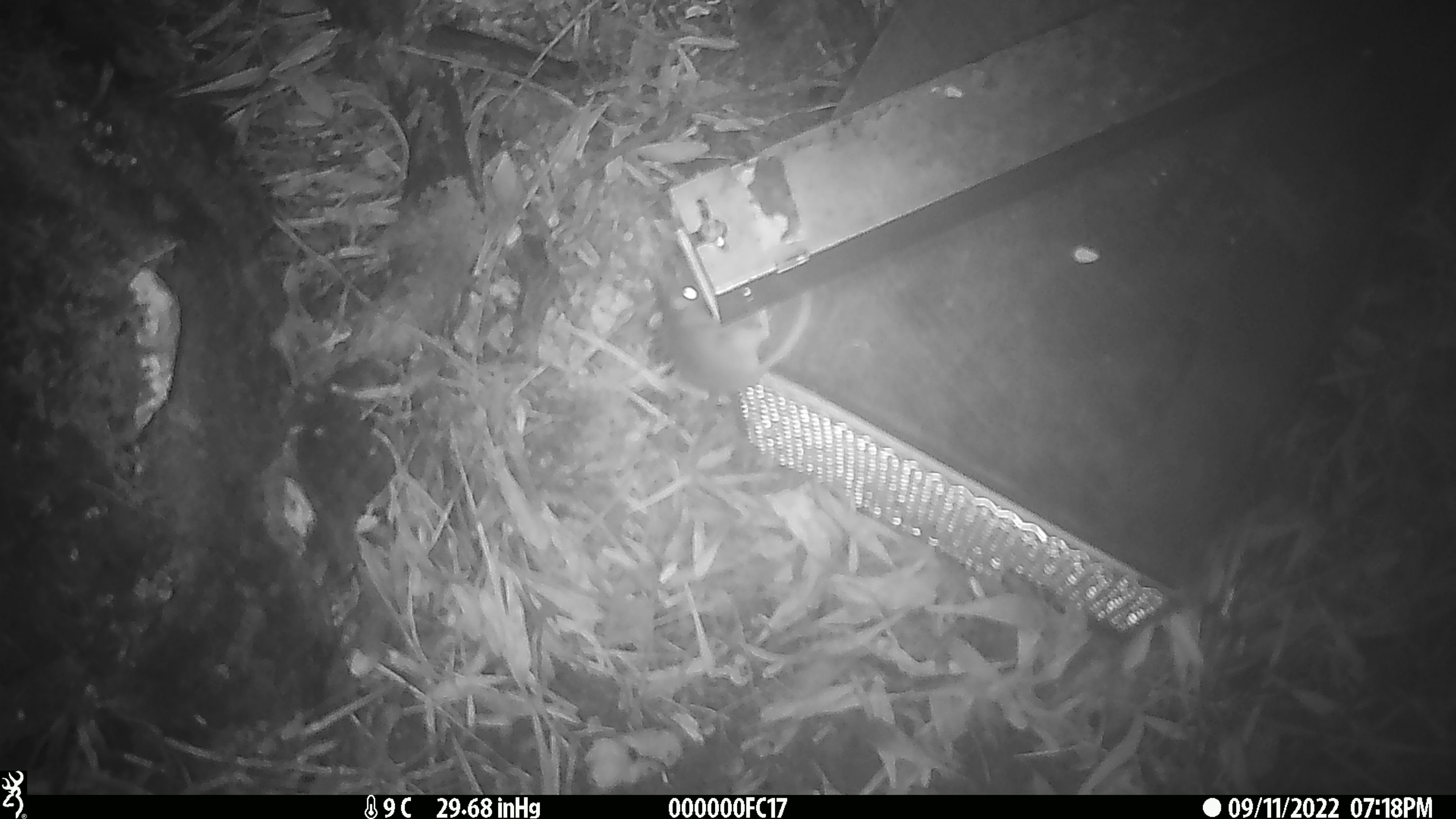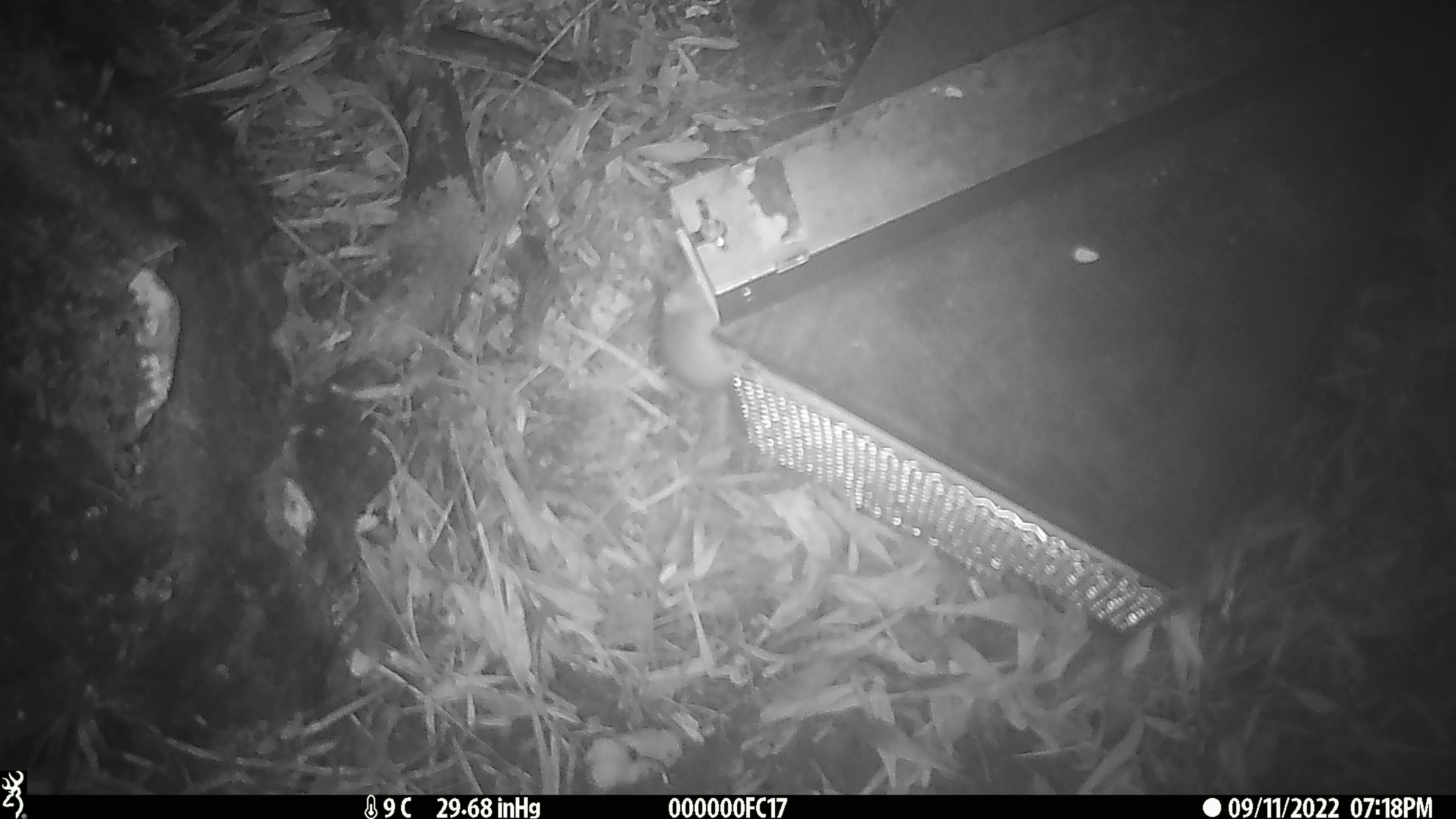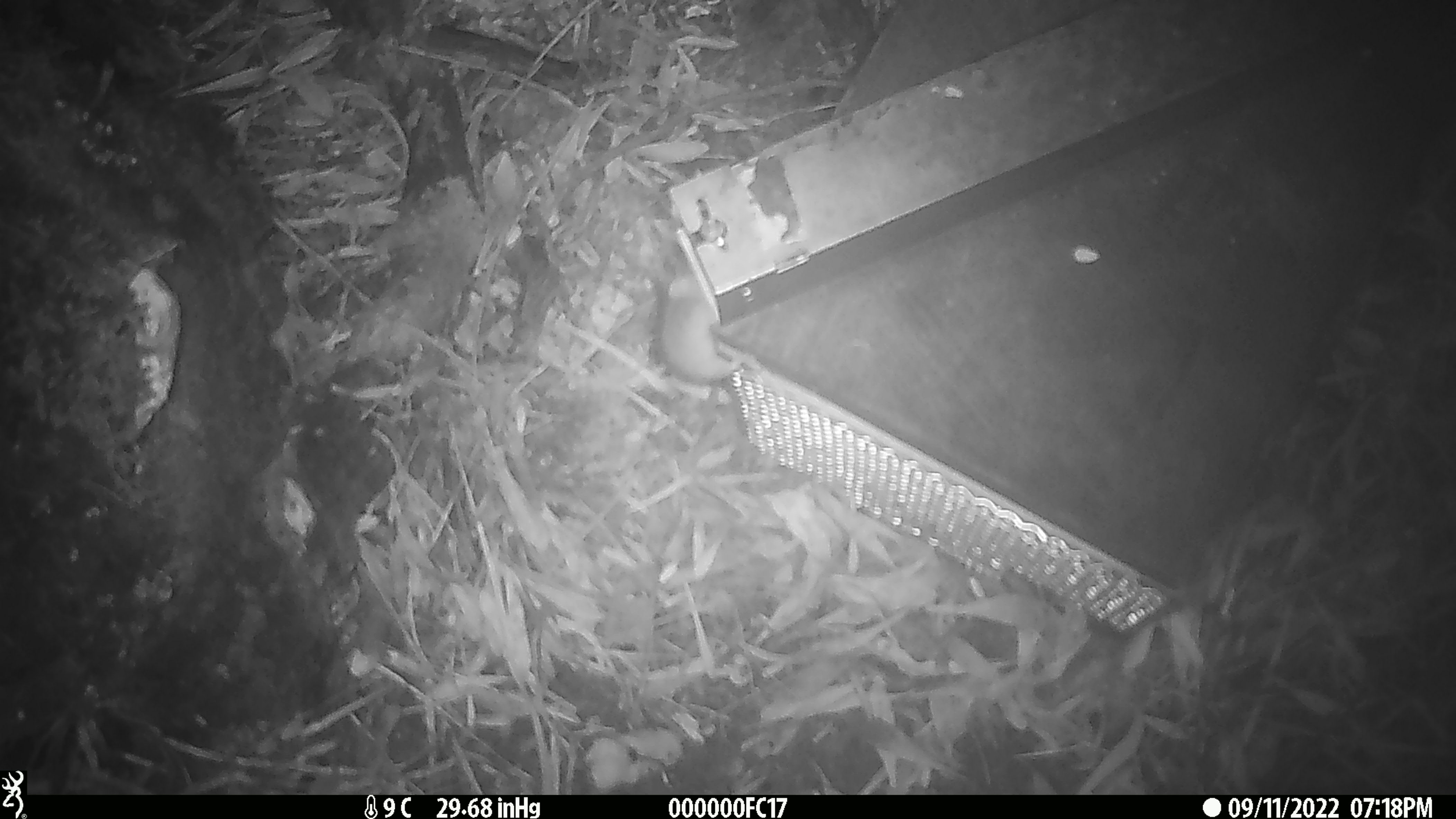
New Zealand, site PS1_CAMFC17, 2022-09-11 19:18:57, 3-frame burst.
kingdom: Animalia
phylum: Chordata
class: Mammalia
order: Rodentia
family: Muridae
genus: Mus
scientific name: Mus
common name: mouse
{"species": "mouse (Mus)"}